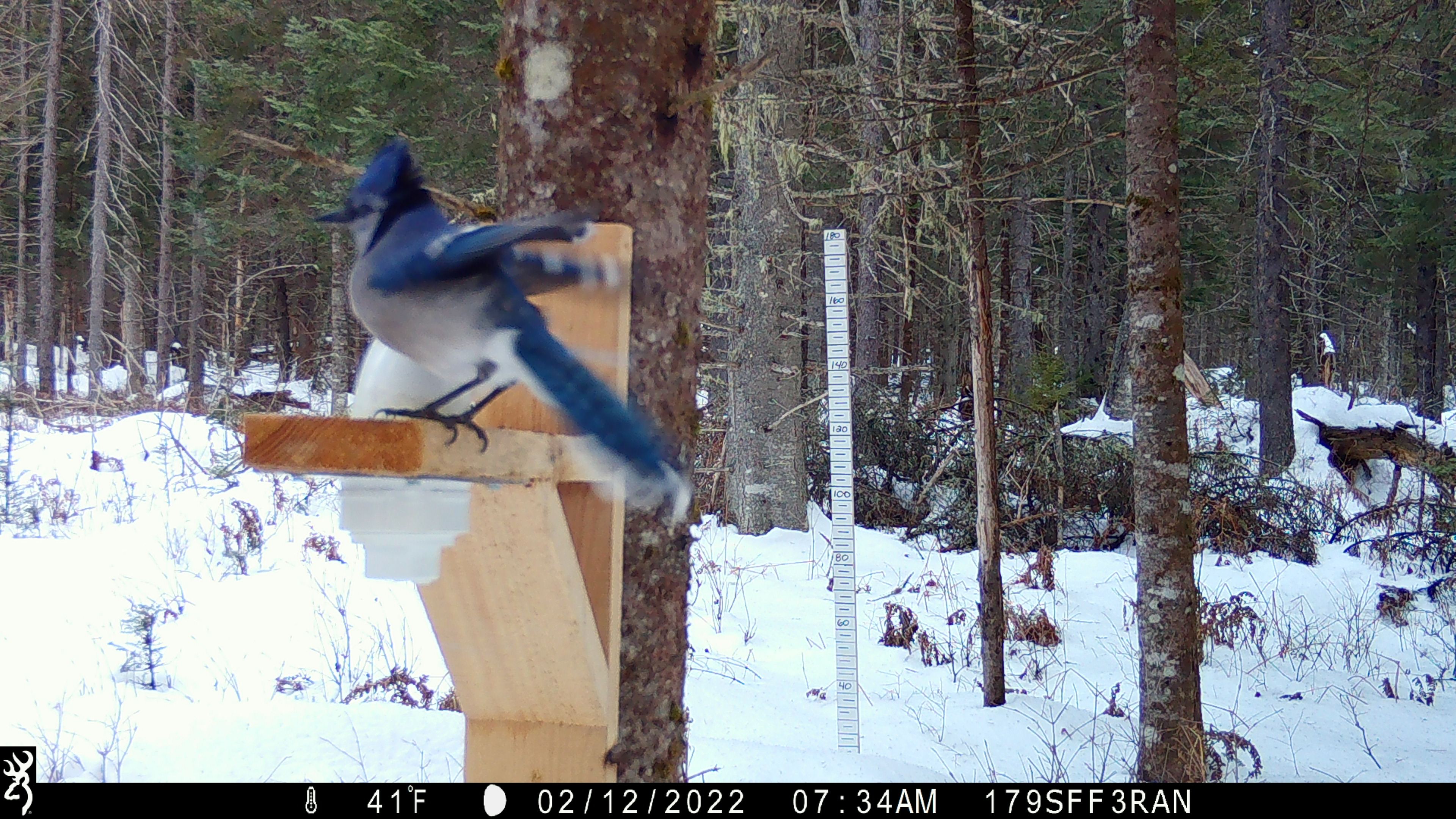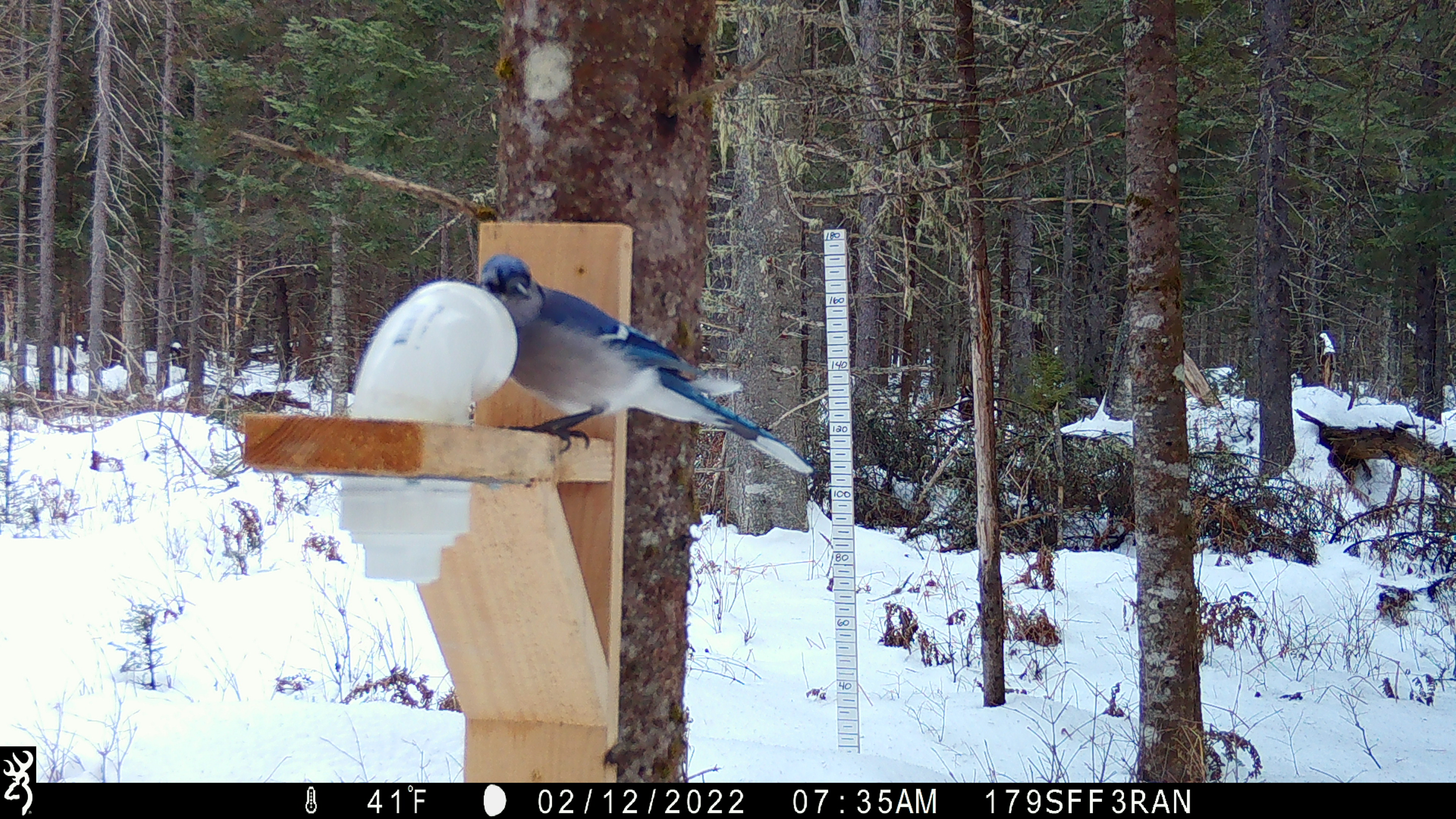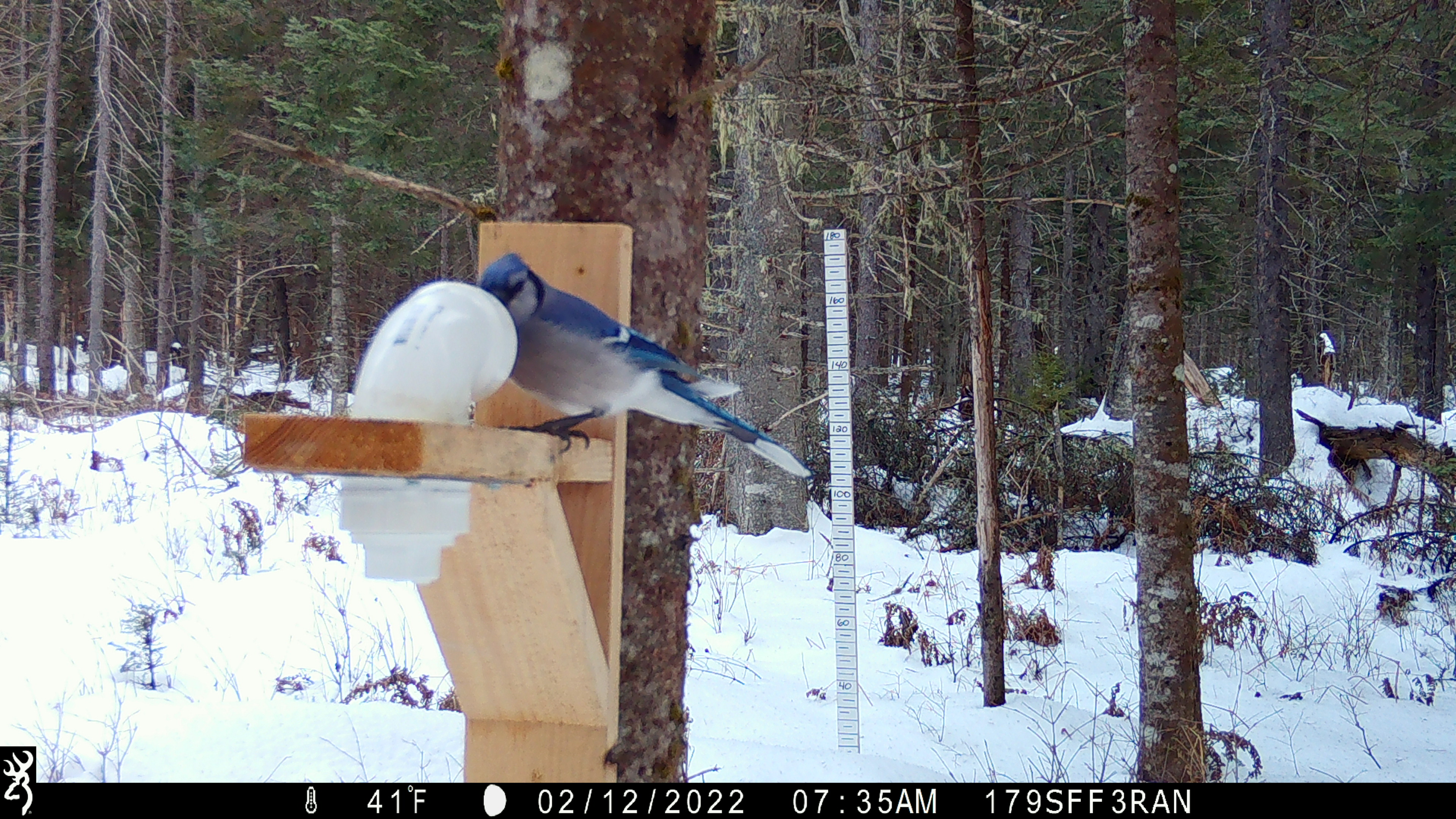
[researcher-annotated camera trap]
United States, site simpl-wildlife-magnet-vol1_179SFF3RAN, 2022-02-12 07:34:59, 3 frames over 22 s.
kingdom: Animalia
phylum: Chordata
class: Aves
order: Passeriformes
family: Corvidae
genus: Cyanocitta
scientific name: Cyanocitta cristata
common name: blue jay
Blue jay (Cyanocitta cristata).